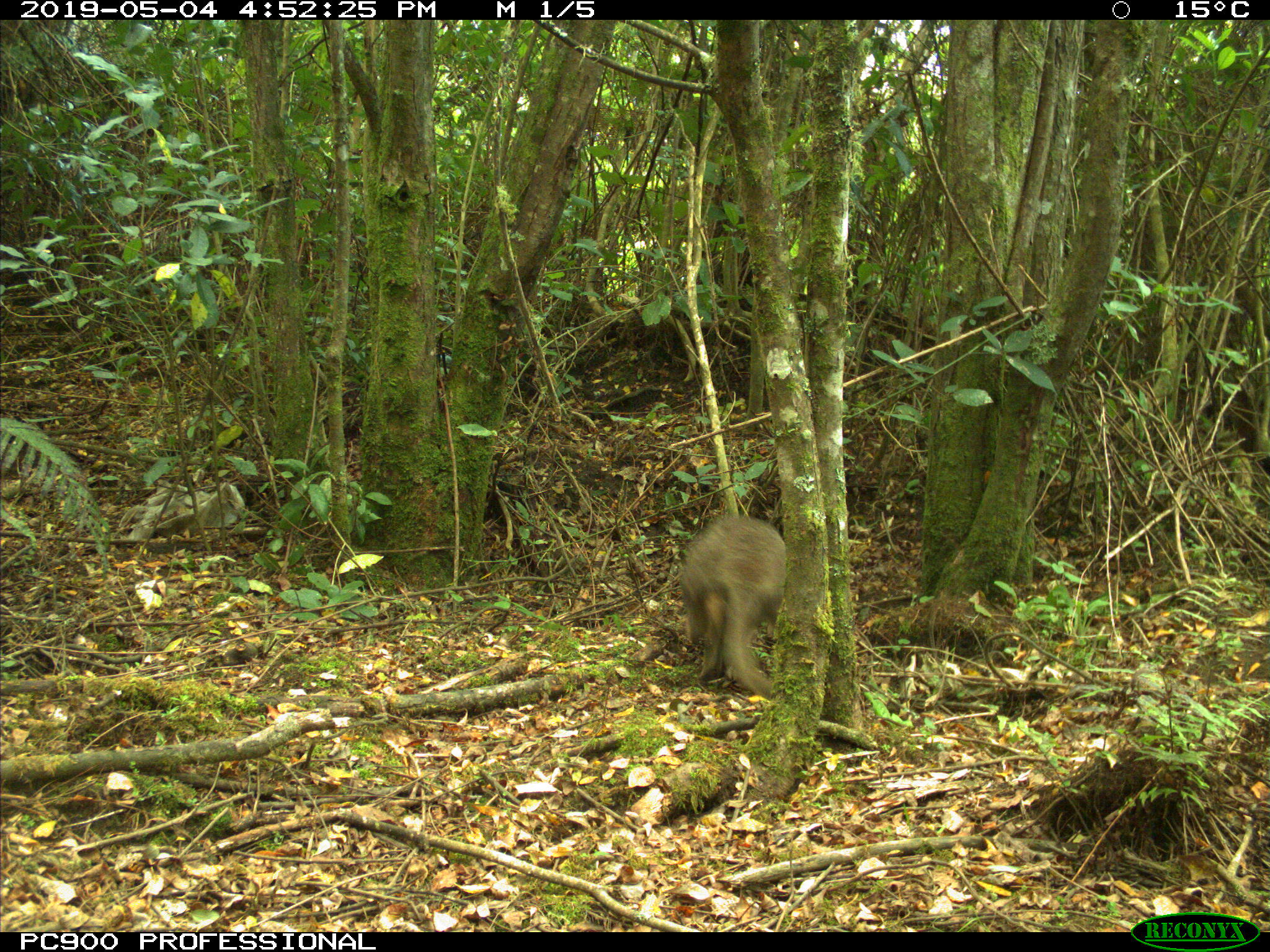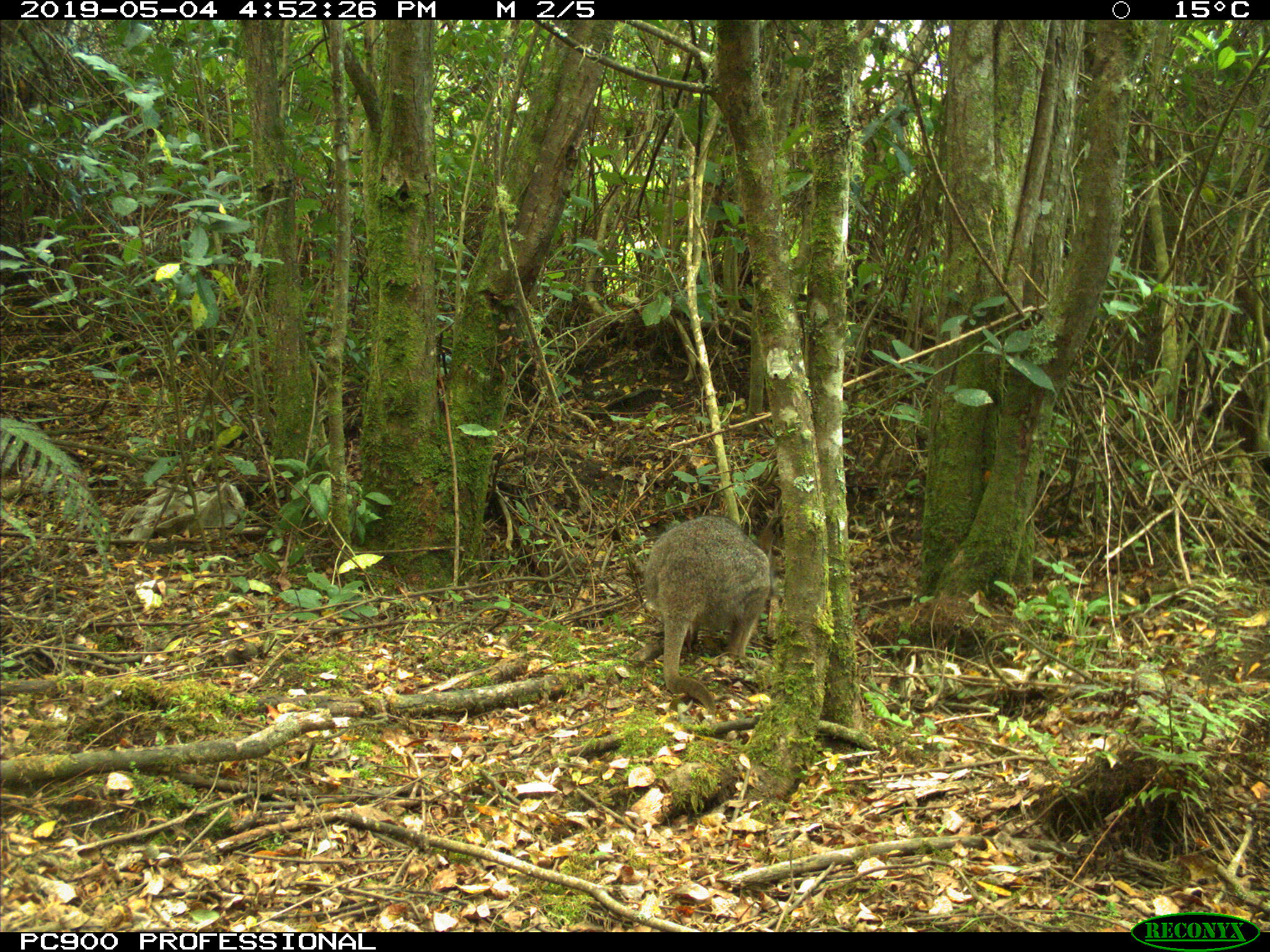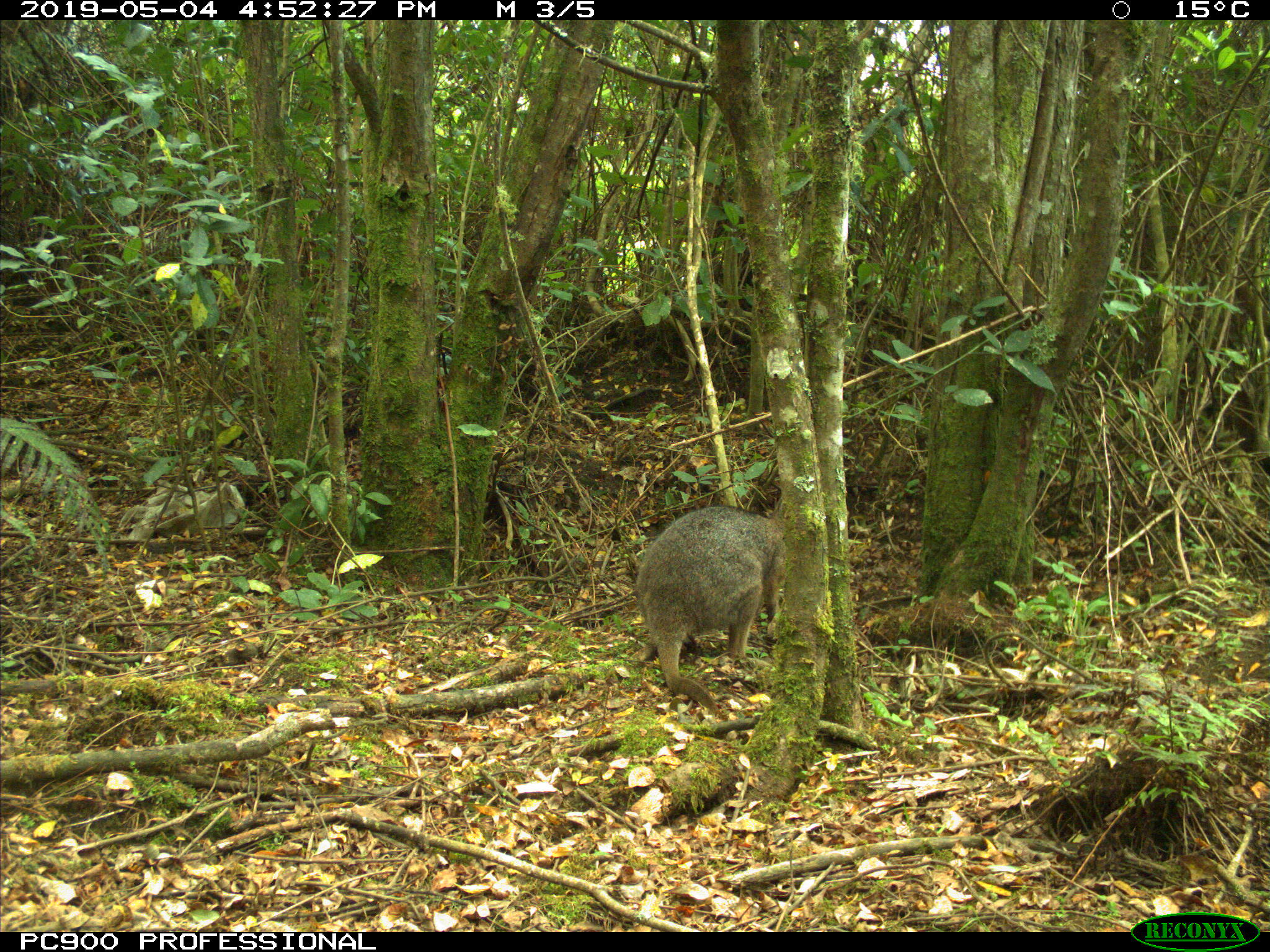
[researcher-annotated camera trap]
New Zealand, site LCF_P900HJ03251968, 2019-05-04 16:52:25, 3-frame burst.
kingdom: Animalia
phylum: Chordata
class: Mammalia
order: Diprotodontia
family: Macropodidae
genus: Notamacropus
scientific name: Notamacropus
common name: wallaby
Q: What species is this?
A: Wallaby (Notamacropus).